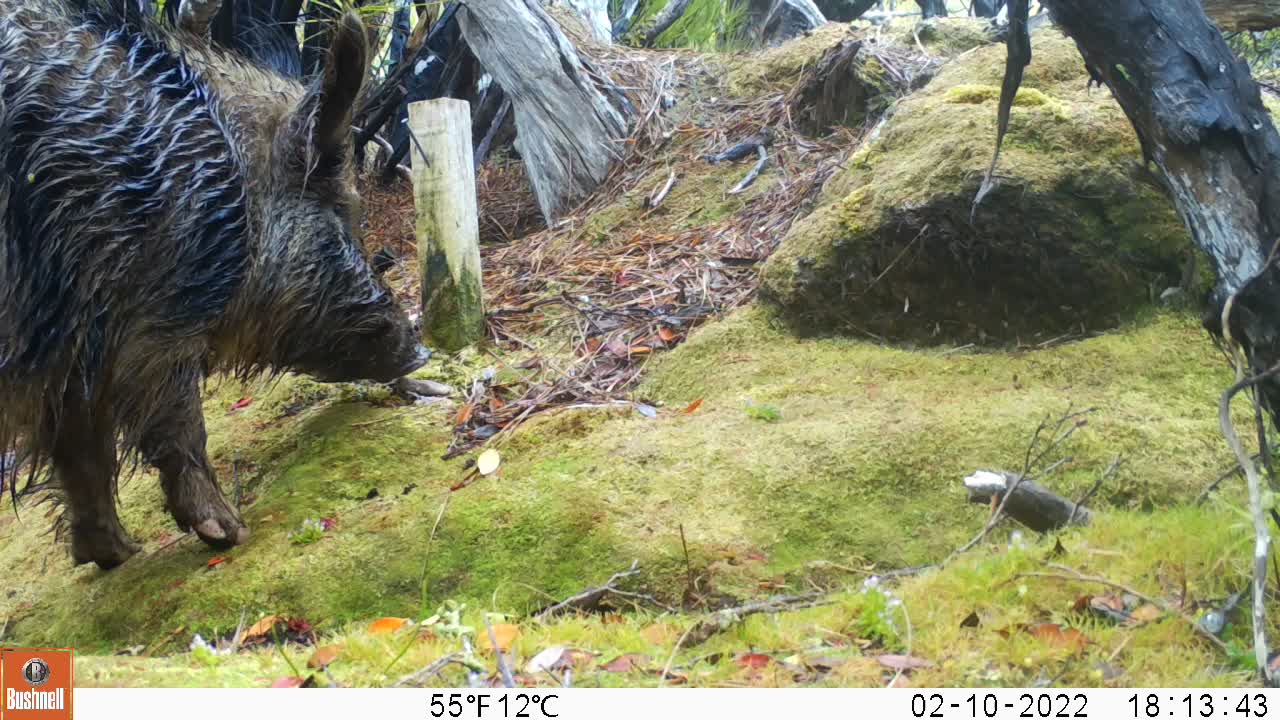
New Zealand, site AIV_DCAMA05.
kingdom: Animalia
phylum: Chordata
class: Mammalia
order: Artiodactyla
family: Suidae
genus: Sus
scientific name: Sus scrofa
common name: pig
Pig (Sus scrofa).